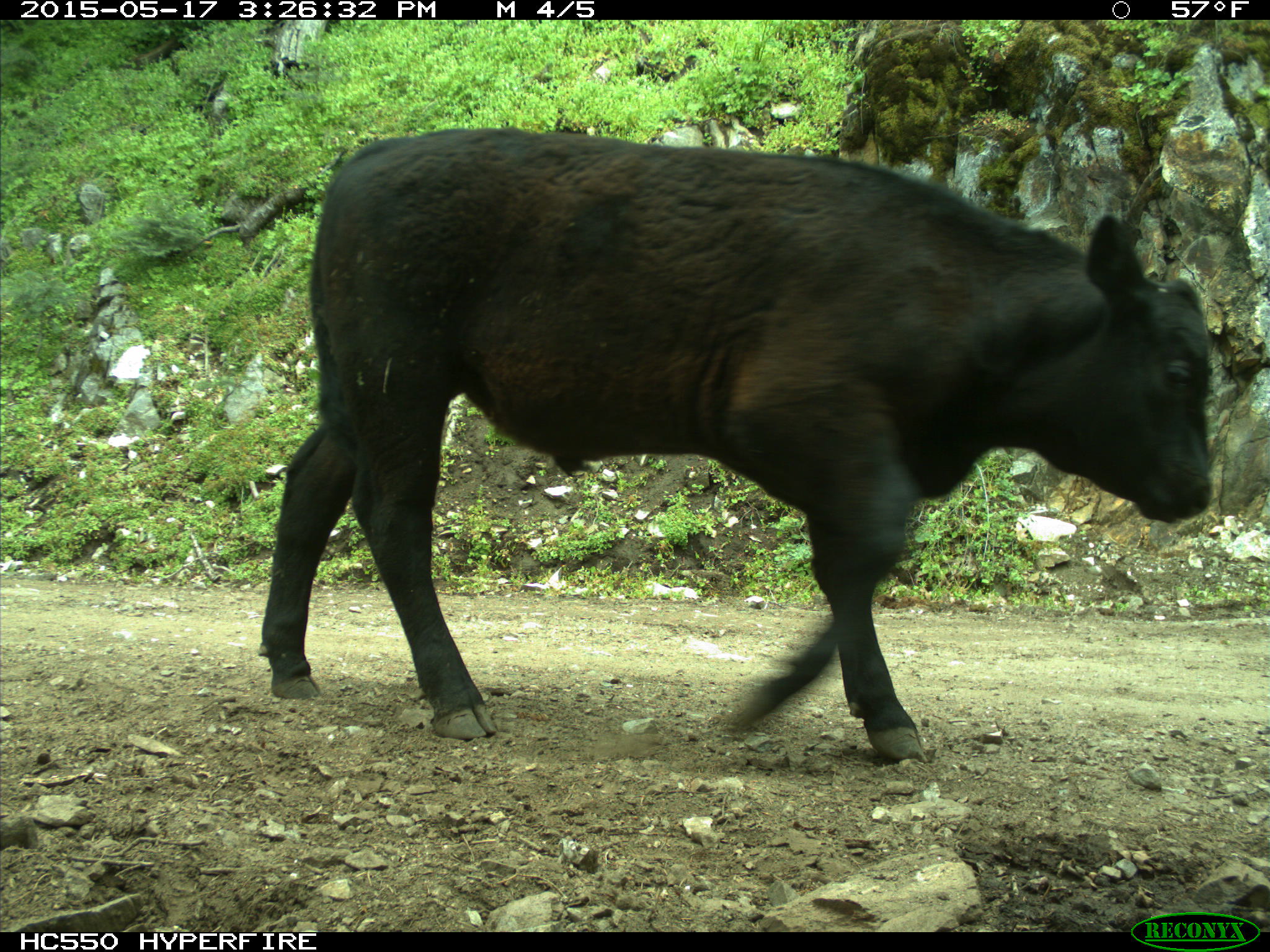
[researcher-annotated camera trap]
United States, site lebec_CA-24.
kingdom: Animalia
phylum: Chordata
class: Mammalia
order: Artiodactyla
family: Bovidae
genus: Bos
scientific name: Bos taurus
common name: domestic cow